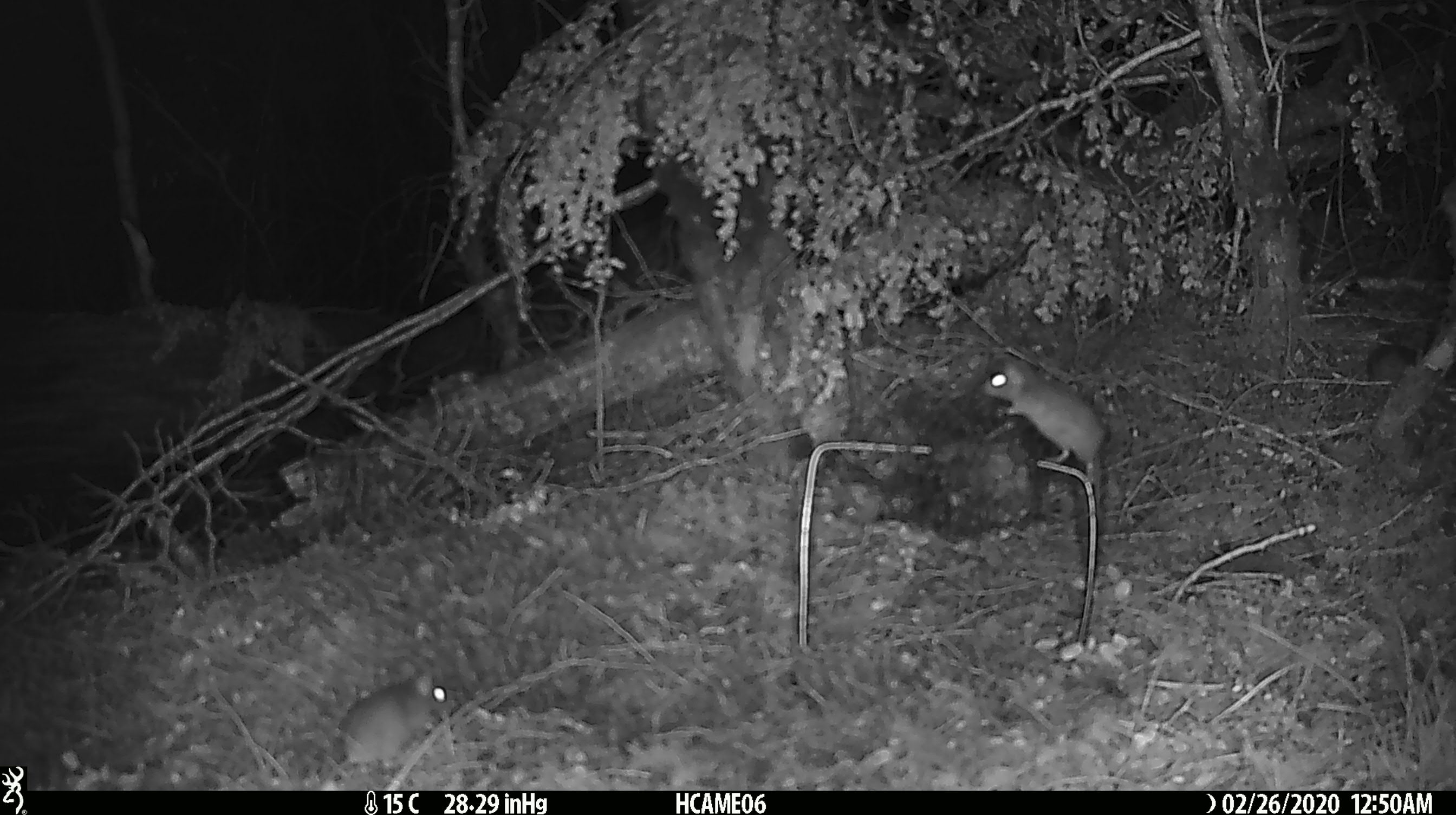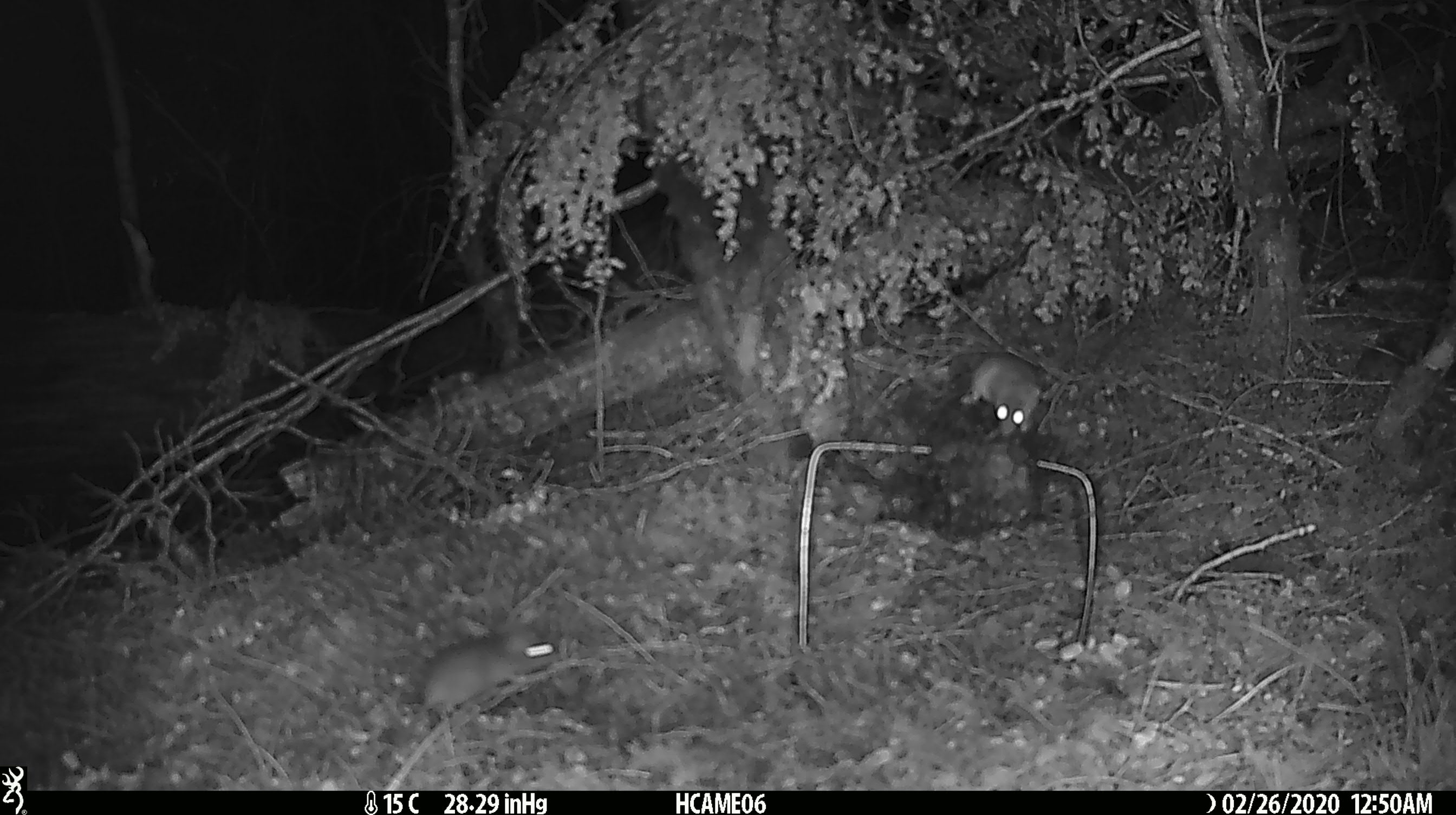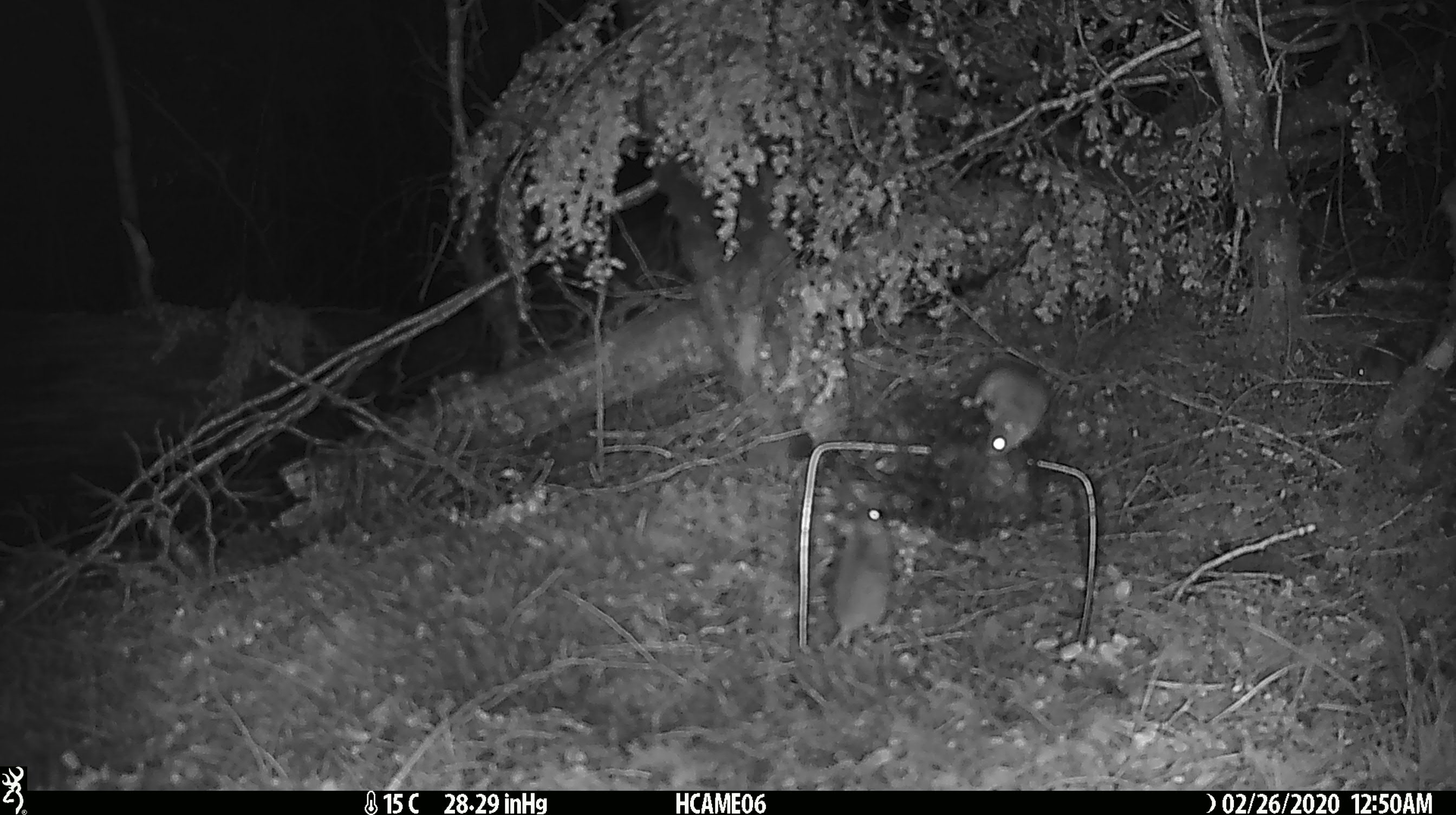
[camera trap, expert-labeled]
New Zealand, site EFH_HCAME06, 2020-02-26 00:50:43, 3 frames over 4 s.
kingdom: Animalia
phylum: Chordata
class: Mammalia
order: Rodentia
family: Muridae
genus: Mus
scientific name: Mus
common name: mouse